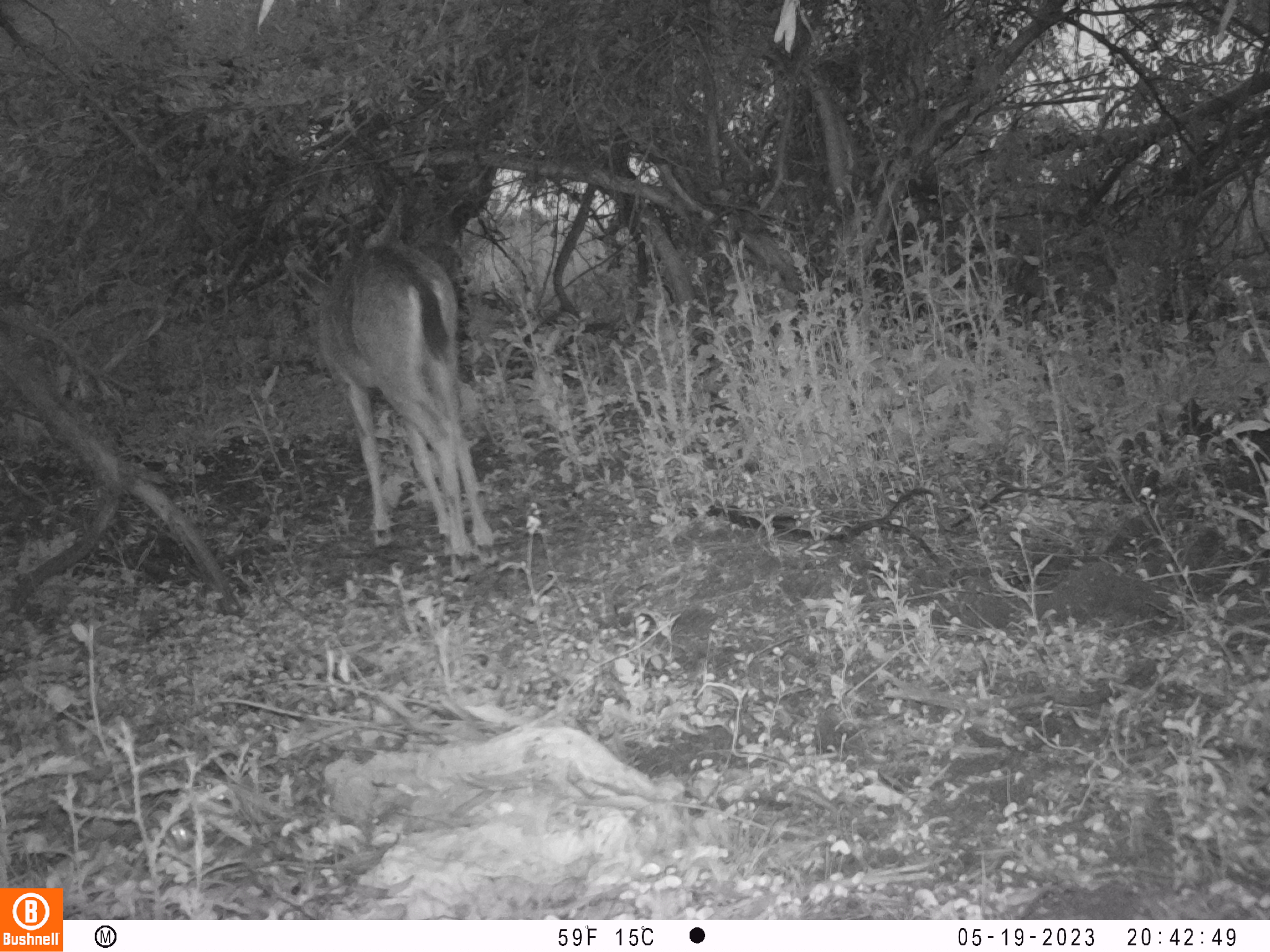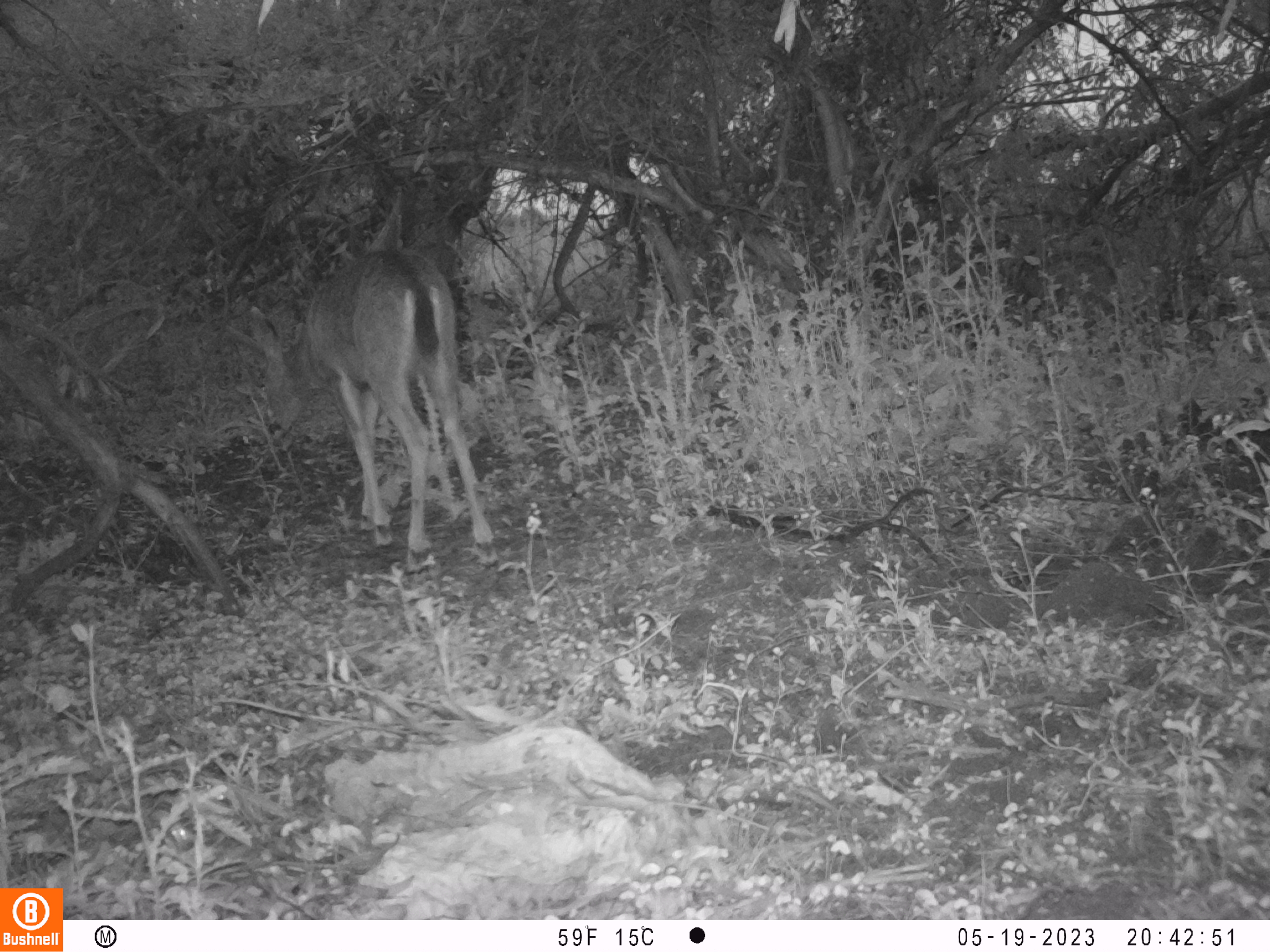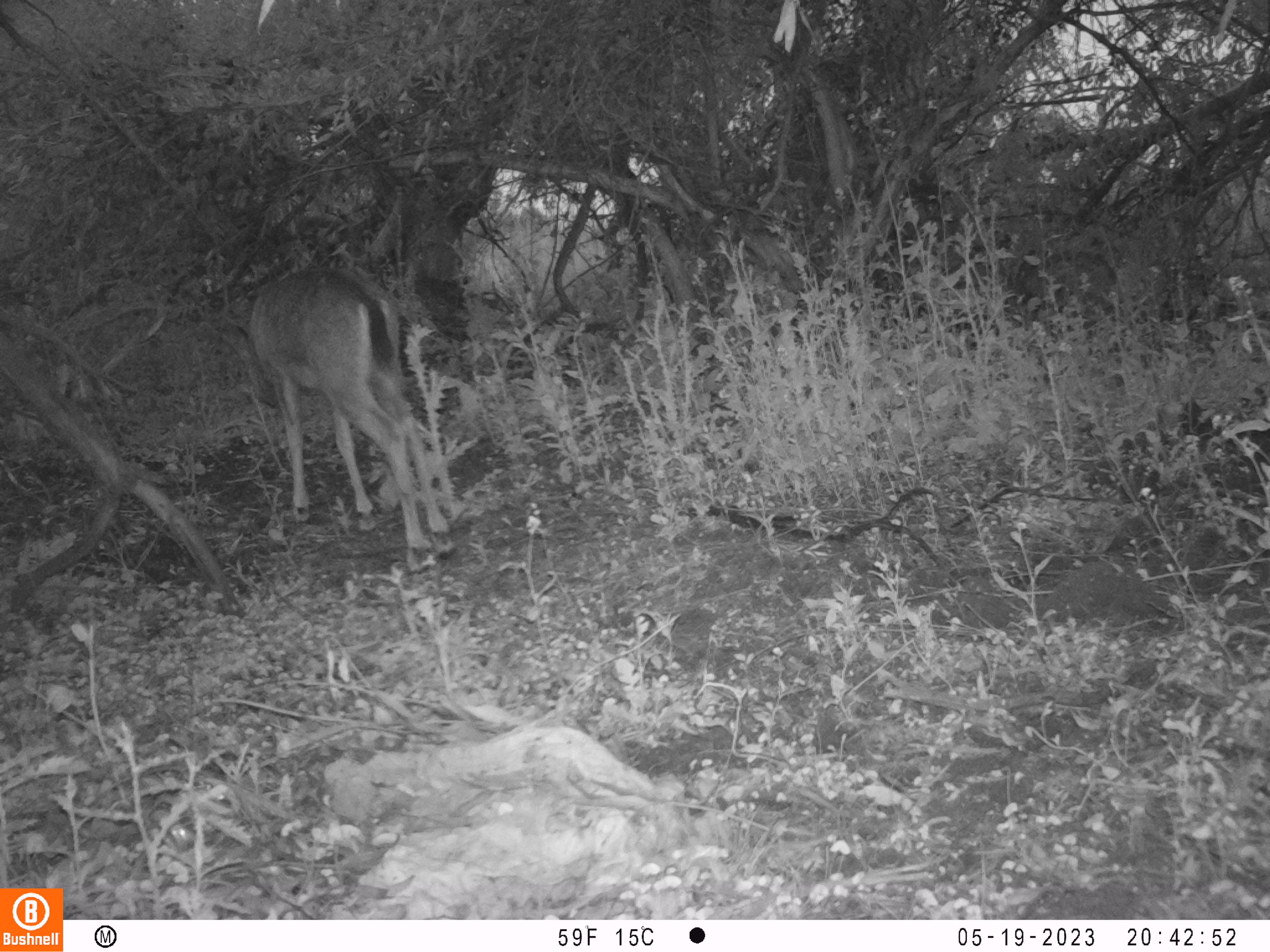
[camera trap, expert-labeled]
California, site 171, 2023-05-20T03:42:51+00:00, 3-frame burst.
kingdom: Animalia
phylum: Chordata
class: Mammalia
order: Artiodactyla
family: Cervidae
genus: Odocoileus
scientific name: Odocoileus hemionus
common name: mule deer